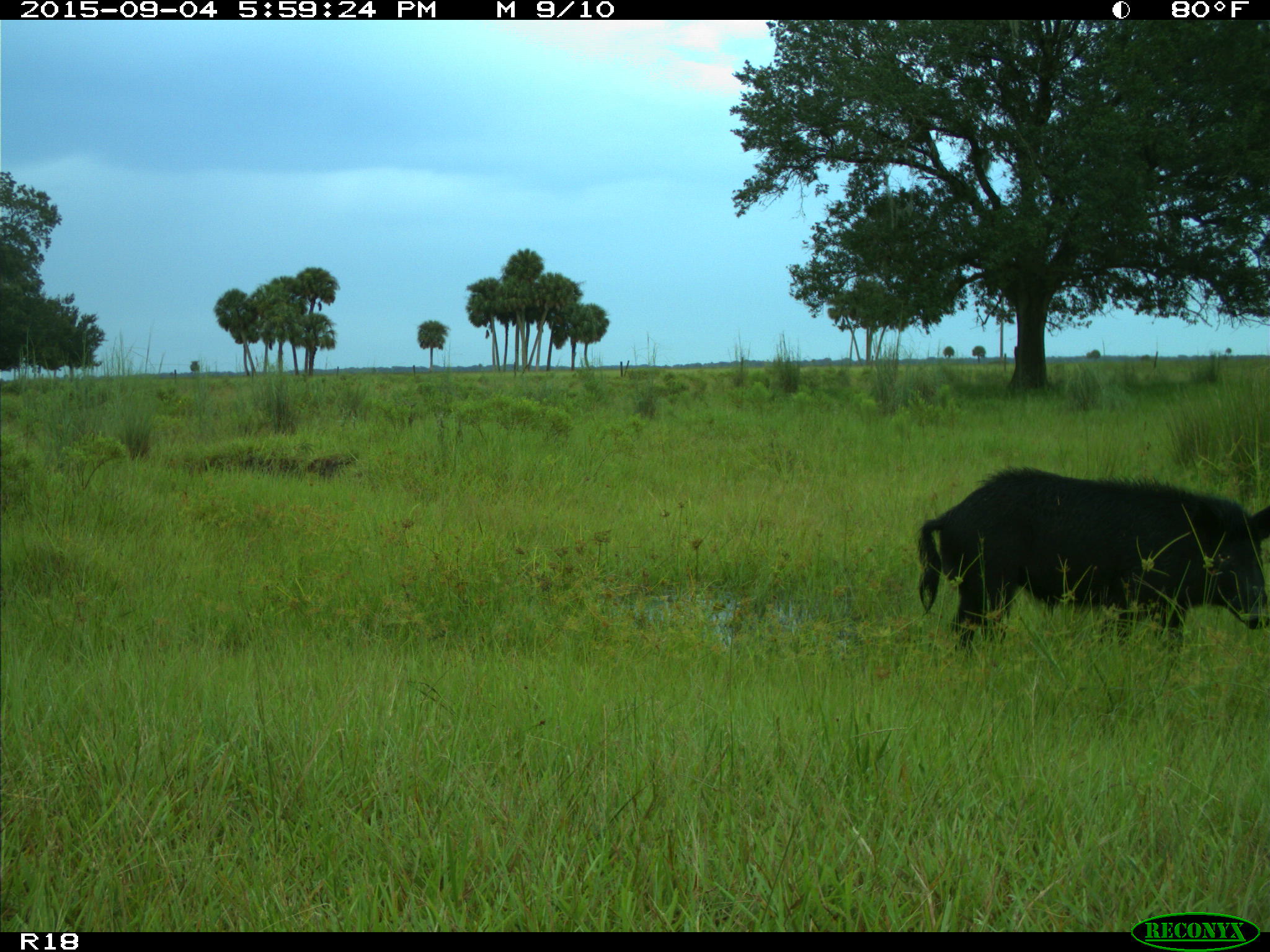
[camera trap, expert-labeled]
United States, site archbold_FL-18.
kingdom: Animalia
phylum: Chordata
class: Mammalia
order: Artiodactyla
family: Suidae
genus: Sus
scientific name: Sus scrofa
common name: wild boar